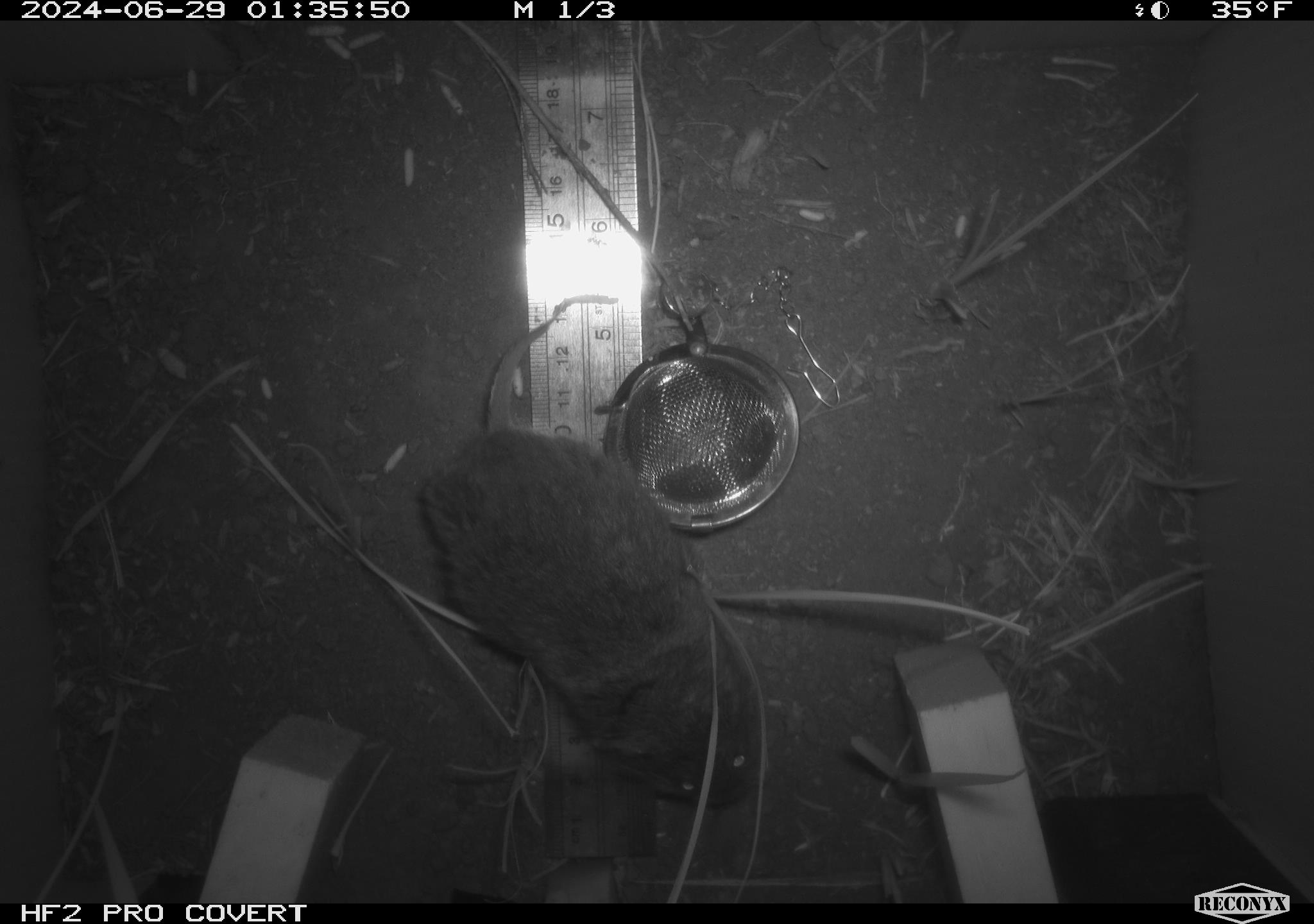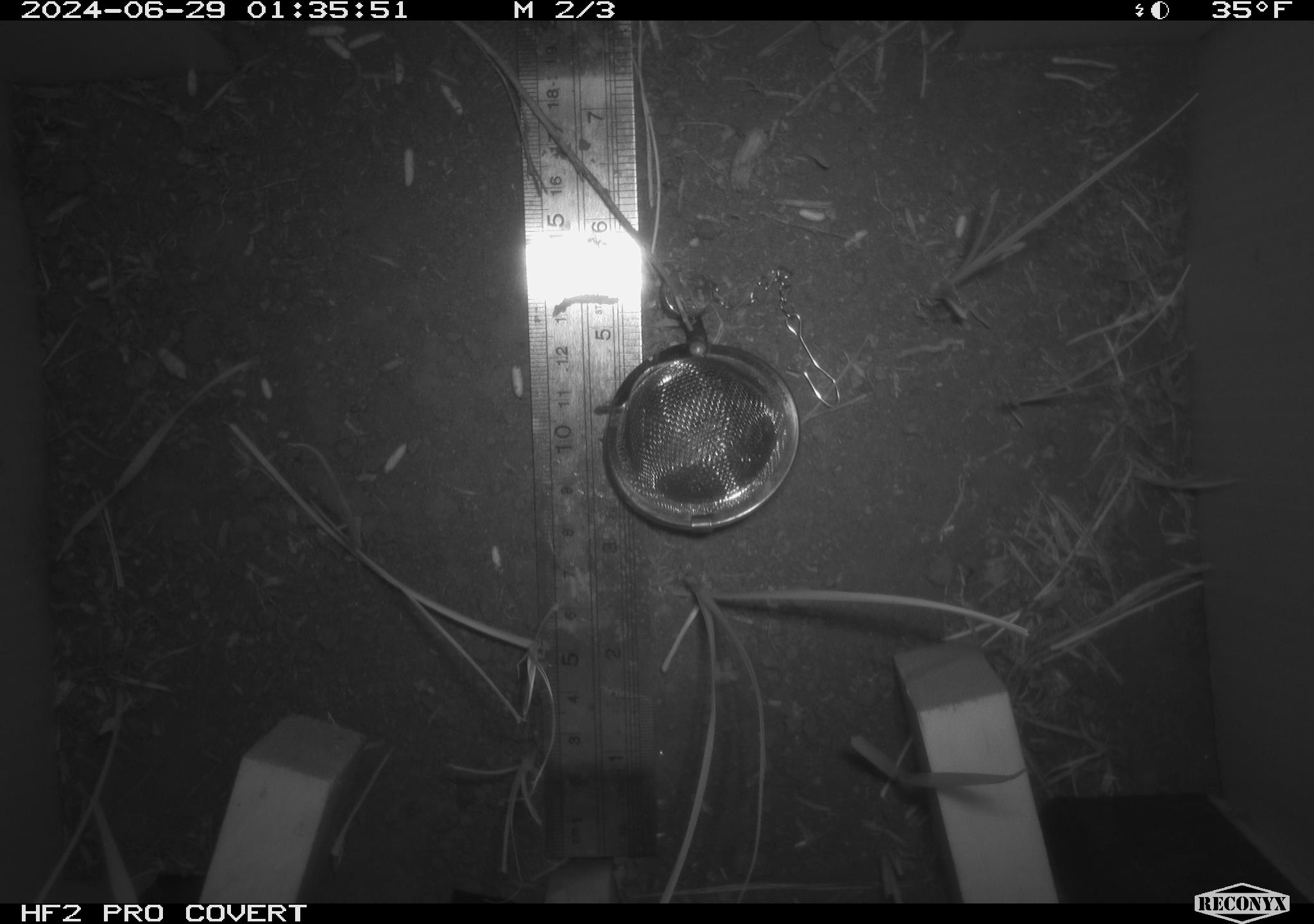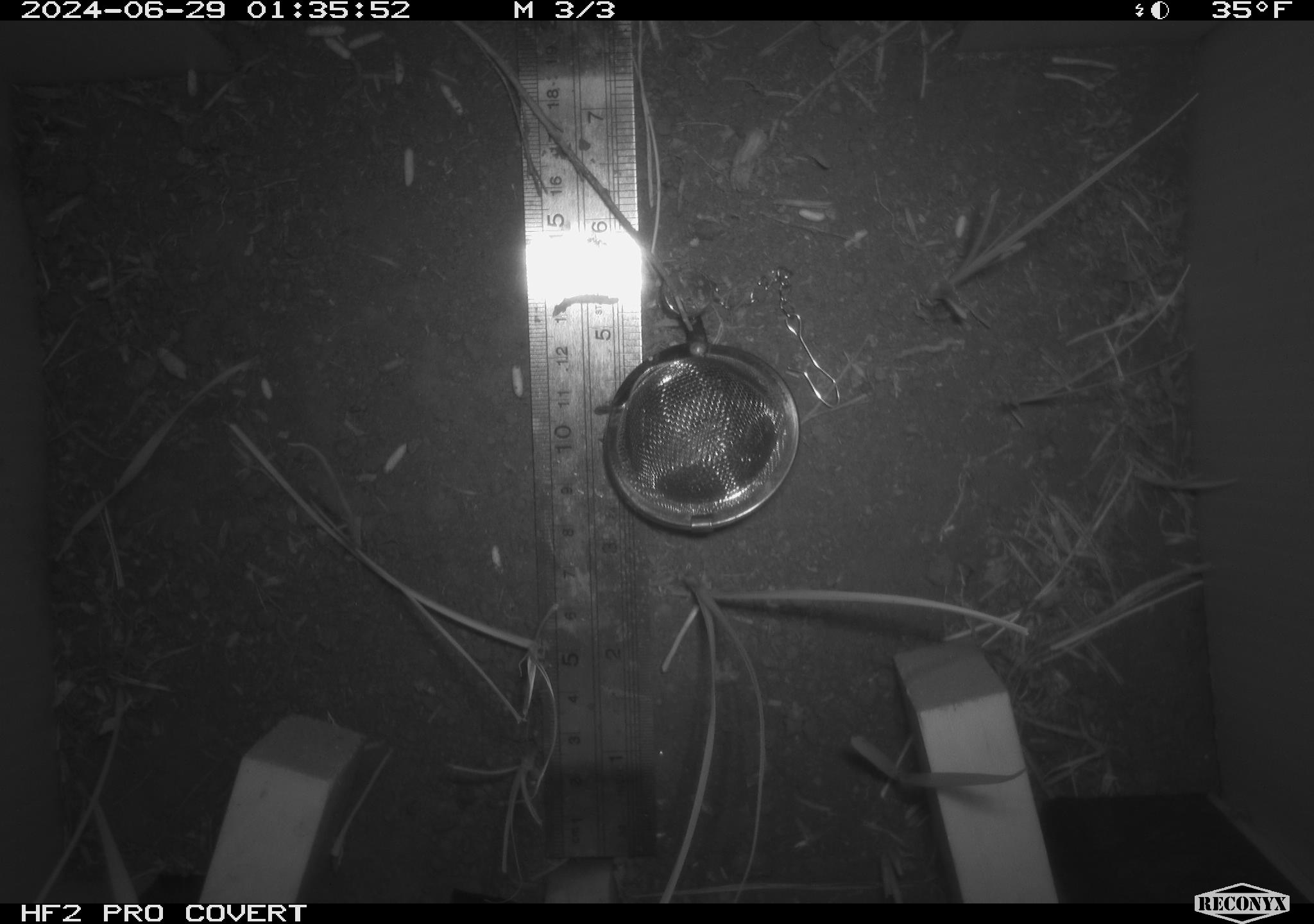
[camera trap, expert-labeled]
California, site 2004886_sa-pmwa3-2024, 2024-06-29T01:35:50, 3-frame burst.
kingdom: Animalia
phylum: Chordata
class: Mammalia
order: Rodentia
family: Cricetidae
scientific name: Arvicolinae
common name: voles, lemmings, and muskrats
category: arvicolinae subfamily